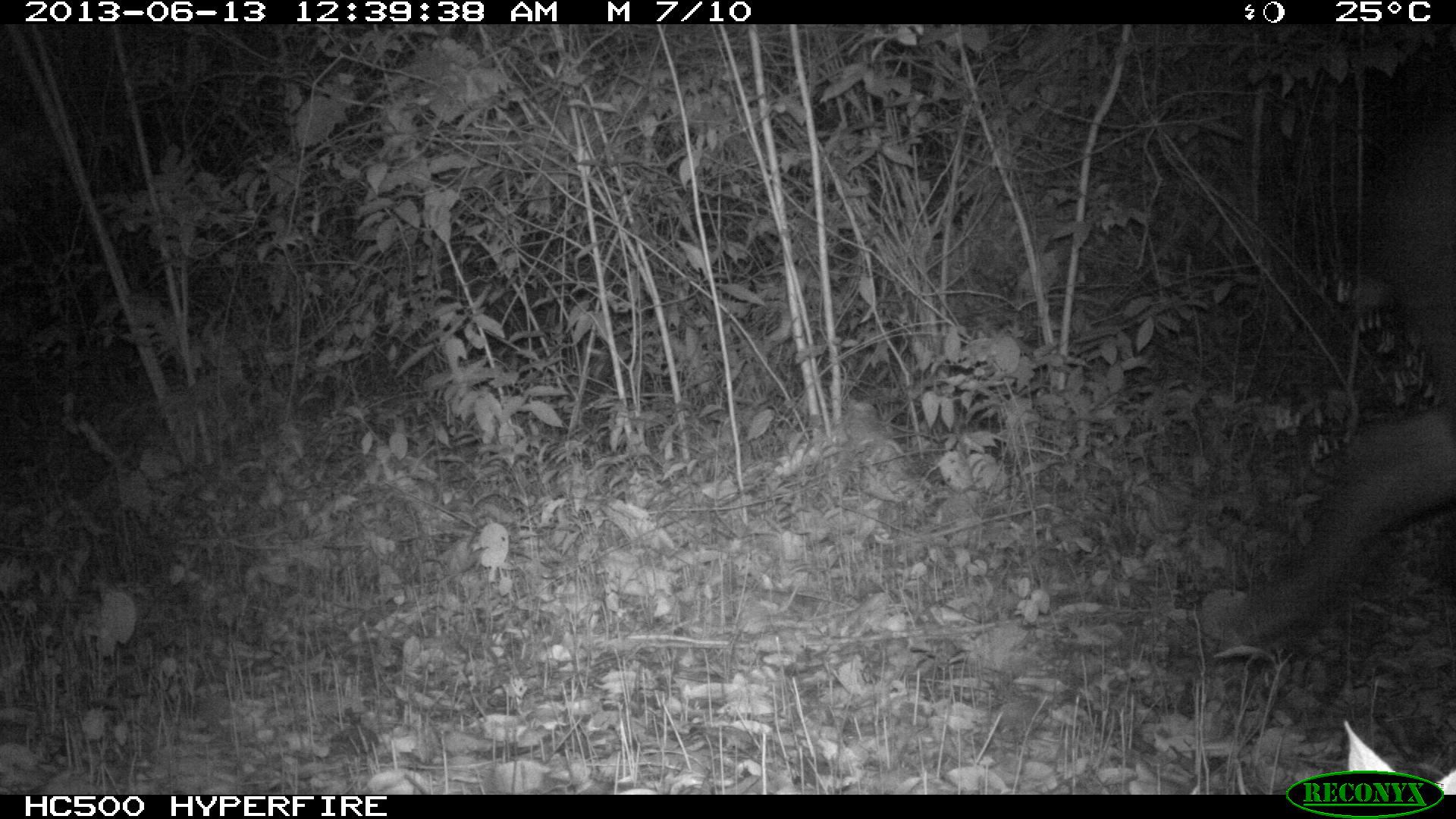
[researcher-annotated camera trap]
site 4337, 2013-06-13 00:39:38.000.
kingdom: Animalia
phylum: Chordata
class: Mammalia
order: Perissodactyla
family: Tapiridae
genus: Tapirus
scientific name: Tapirus bairdii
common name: baird's tapir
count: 1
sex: female